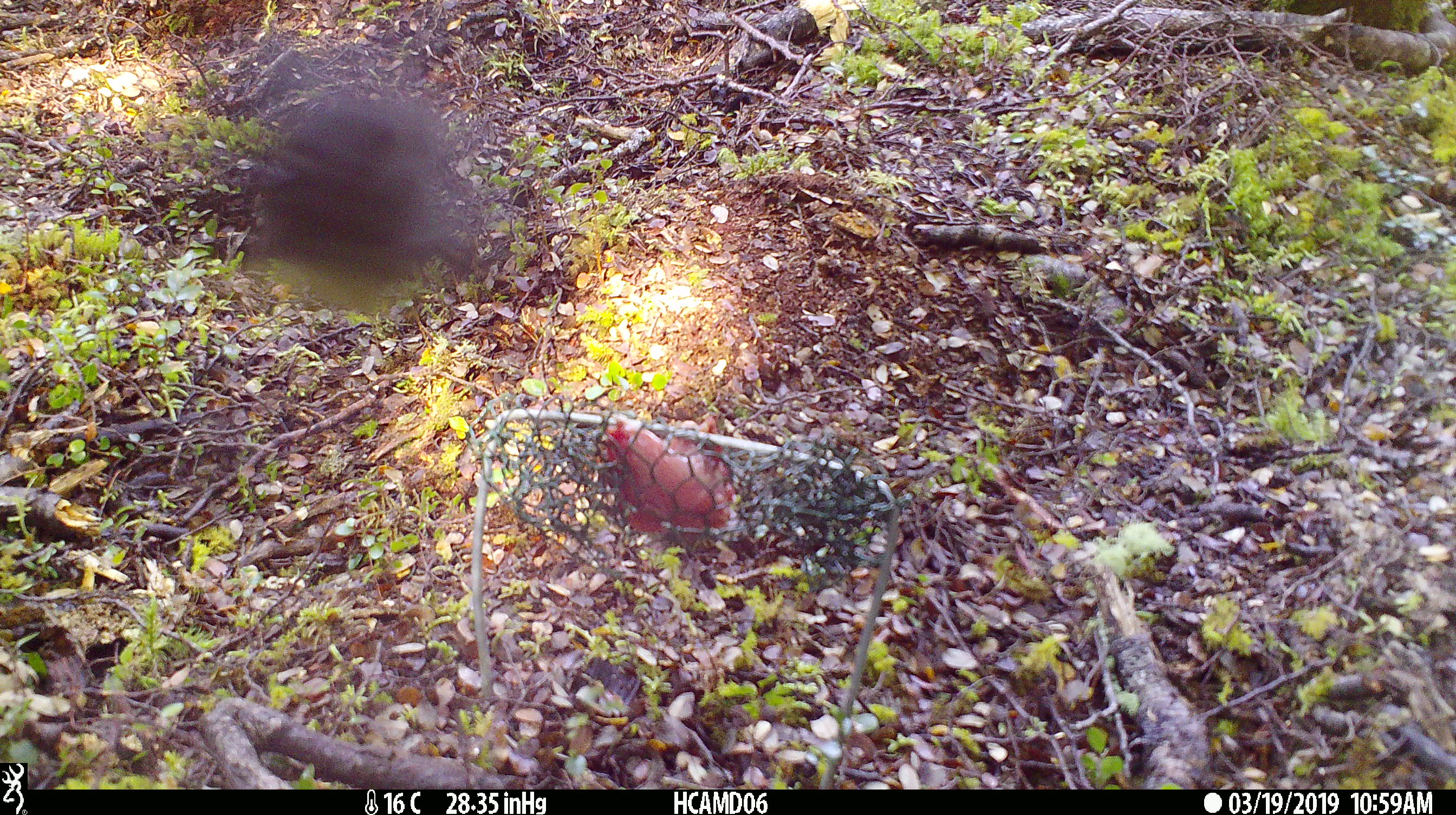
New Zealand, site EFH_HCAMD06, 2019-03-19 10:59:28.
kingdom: Animalia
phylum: Chordata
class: Aves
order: Passeriformes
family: Petroicidae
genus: Petroica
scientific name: Petroica australis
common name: new zealand robin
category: robin